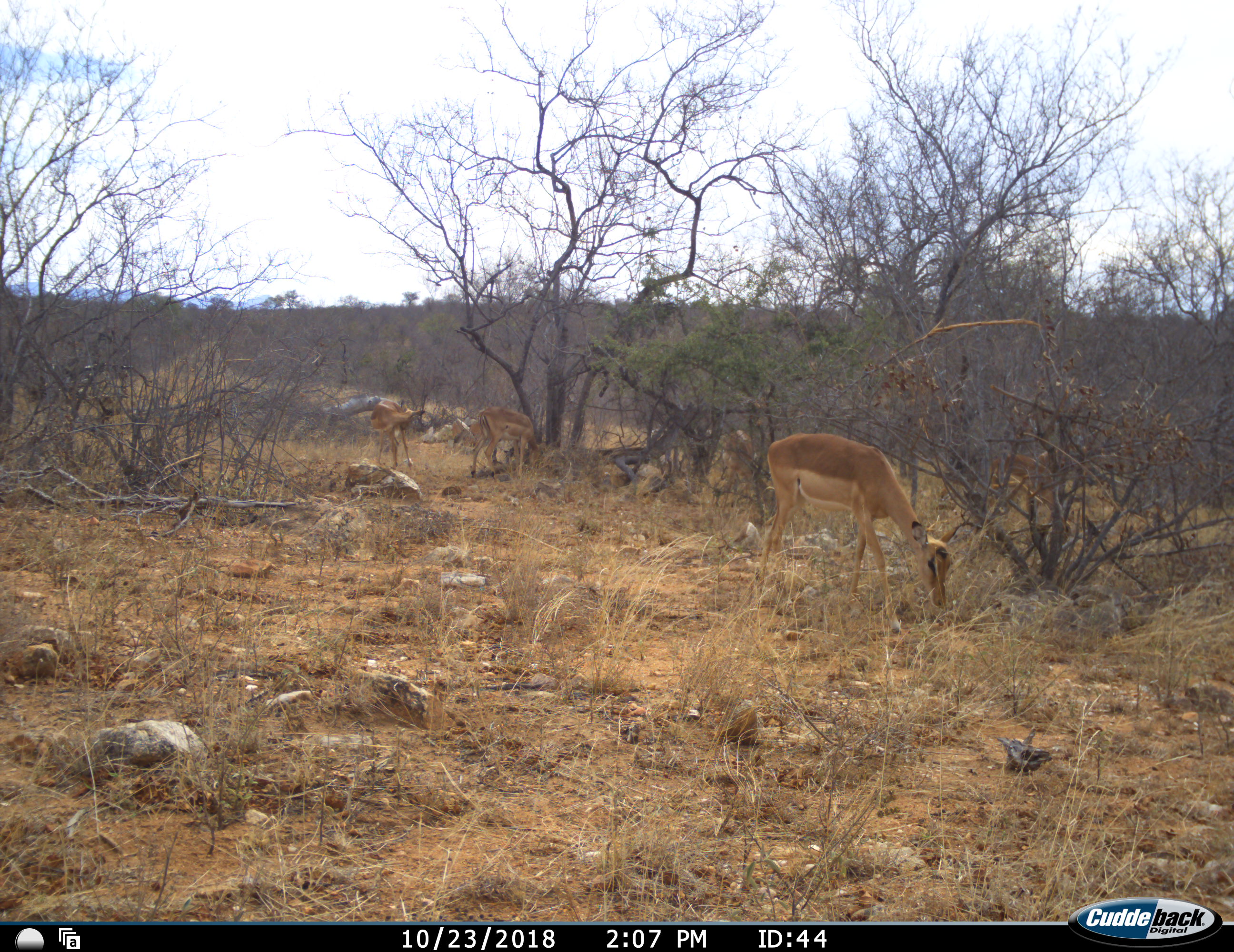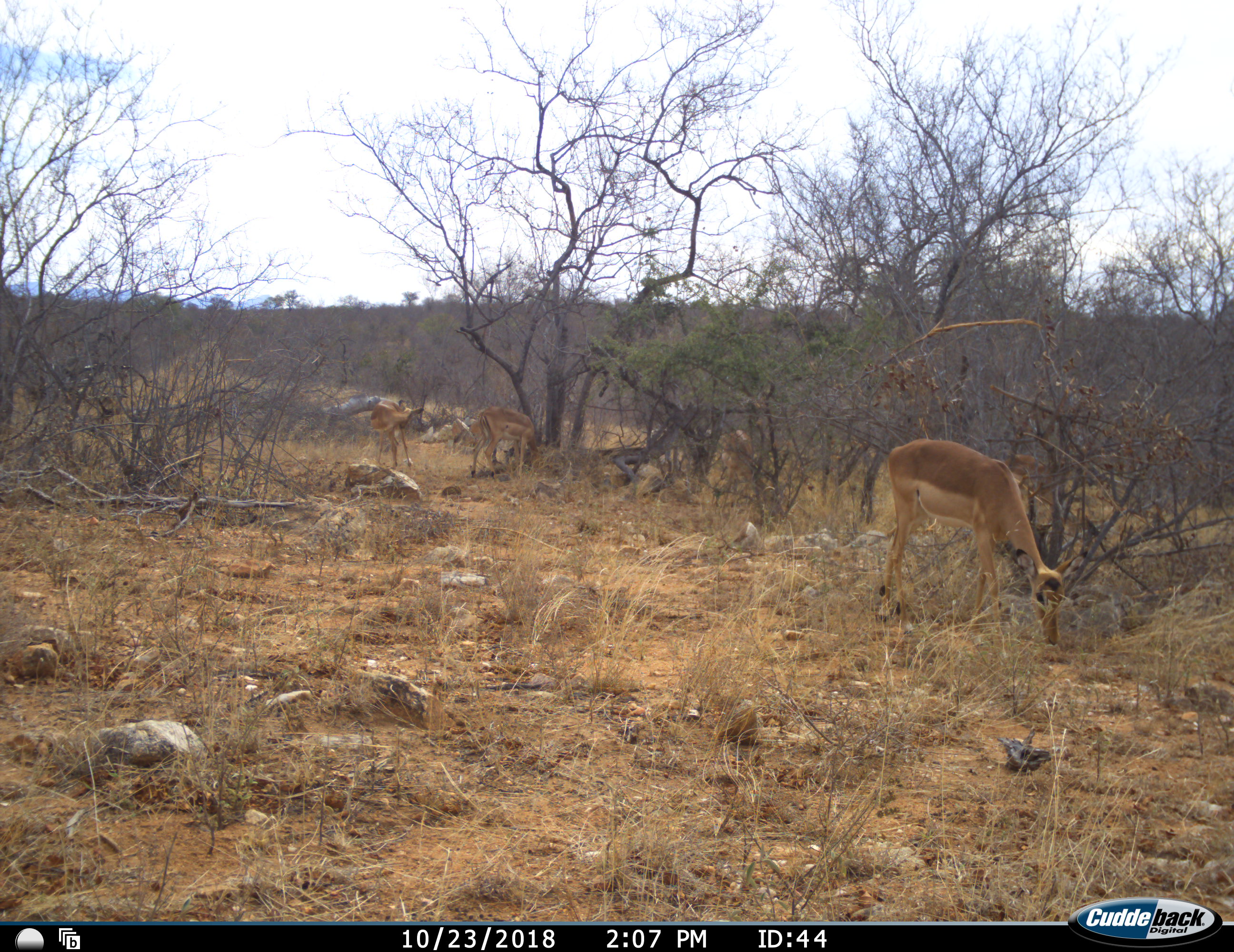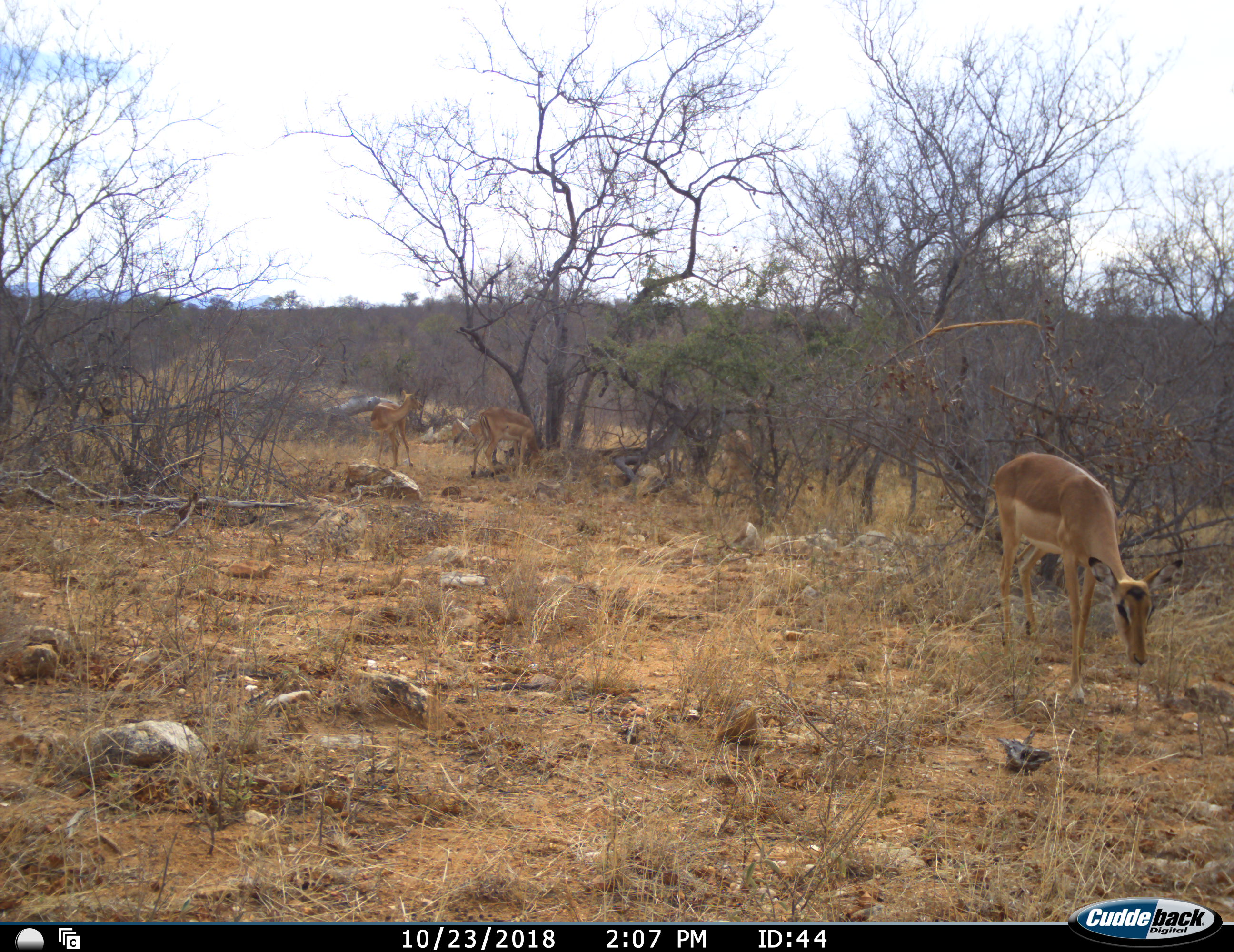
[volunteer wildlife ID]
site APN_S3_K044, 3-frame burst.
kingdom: Animalia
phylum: Chordata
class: Mammalia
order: Artiodactyla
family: Bovidae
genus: Aepyceros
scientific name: Aepyceros melampus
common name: impala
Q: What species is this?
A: Impala (Aepyceros melampus).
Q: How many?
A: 4.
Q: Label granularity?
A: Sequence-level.